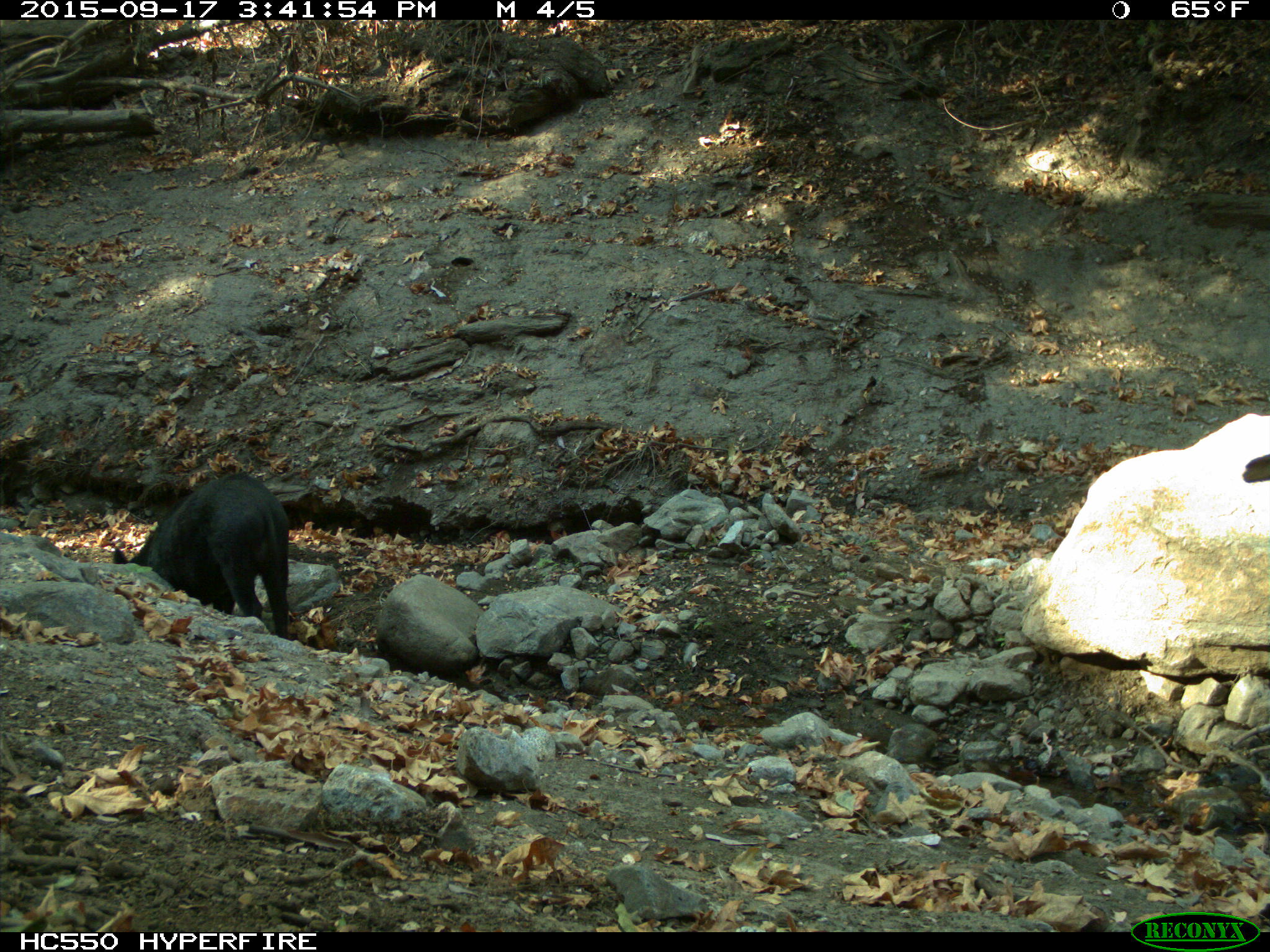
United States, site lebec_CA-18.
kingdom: Animalia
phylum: Chordata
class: Mammalia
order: Artiodactyla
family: Suidae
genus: Sus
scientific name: Sus scrofa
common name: wild boar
Sus scrofa (wild boar).